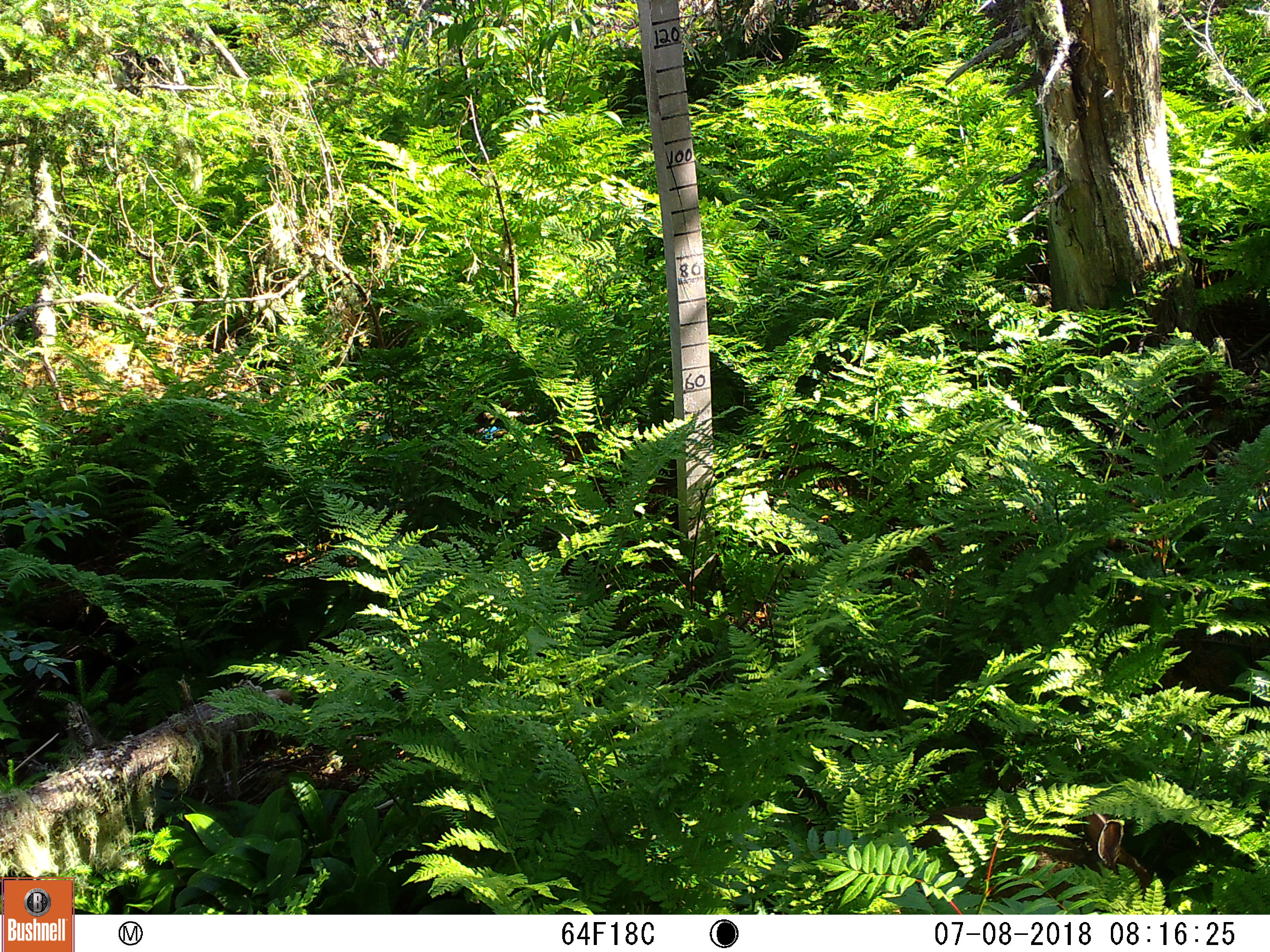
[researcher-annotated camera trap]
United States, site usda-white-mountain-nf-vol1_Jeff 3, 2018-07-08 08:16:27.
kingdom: Animalia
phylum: Chordata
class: Mammalia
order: Lagomorpha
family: Leporidae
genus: Lepus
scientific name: Lepus americanus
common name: snowshoe hare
Snowshoe hare (Lepus americanus).